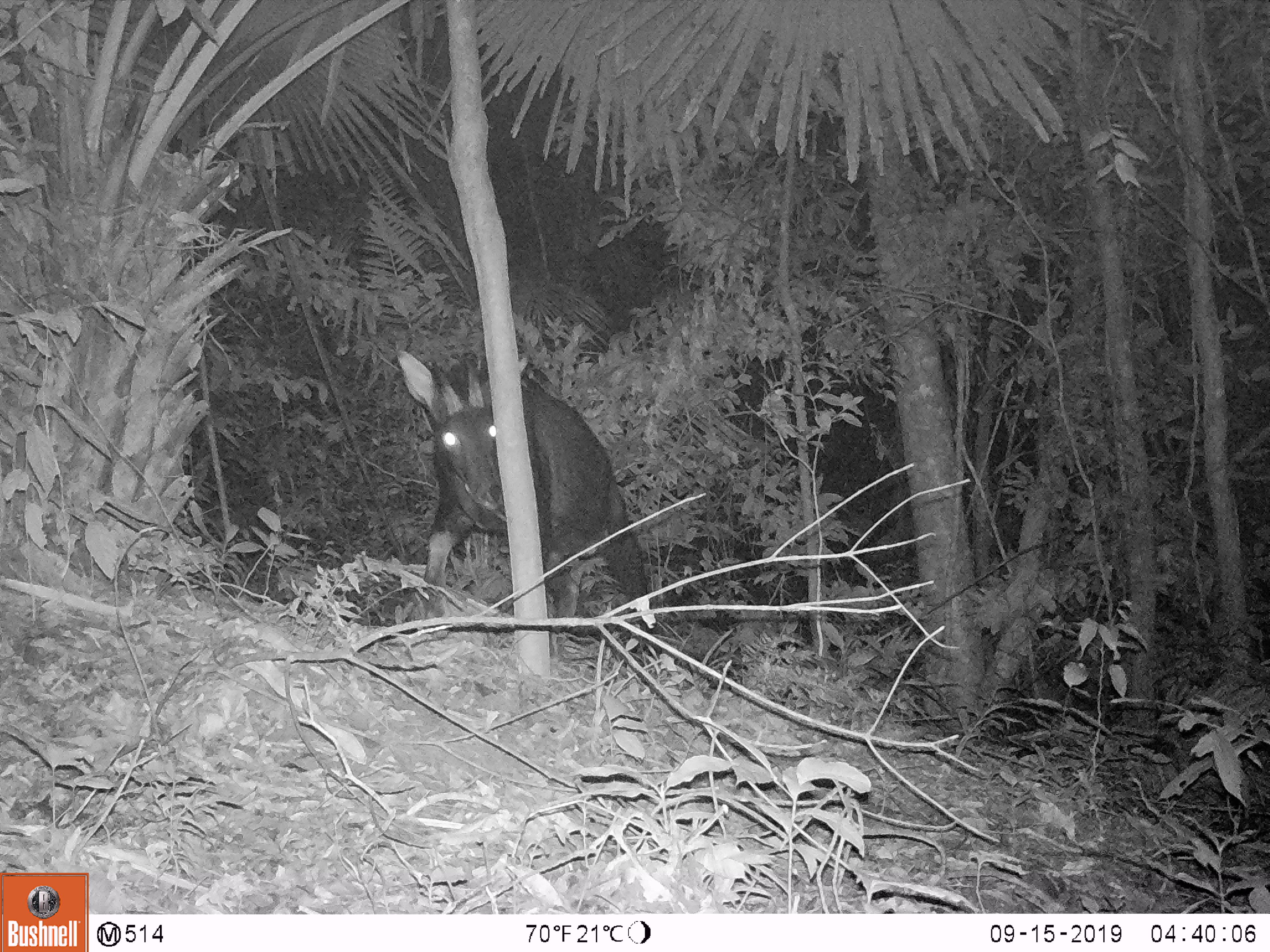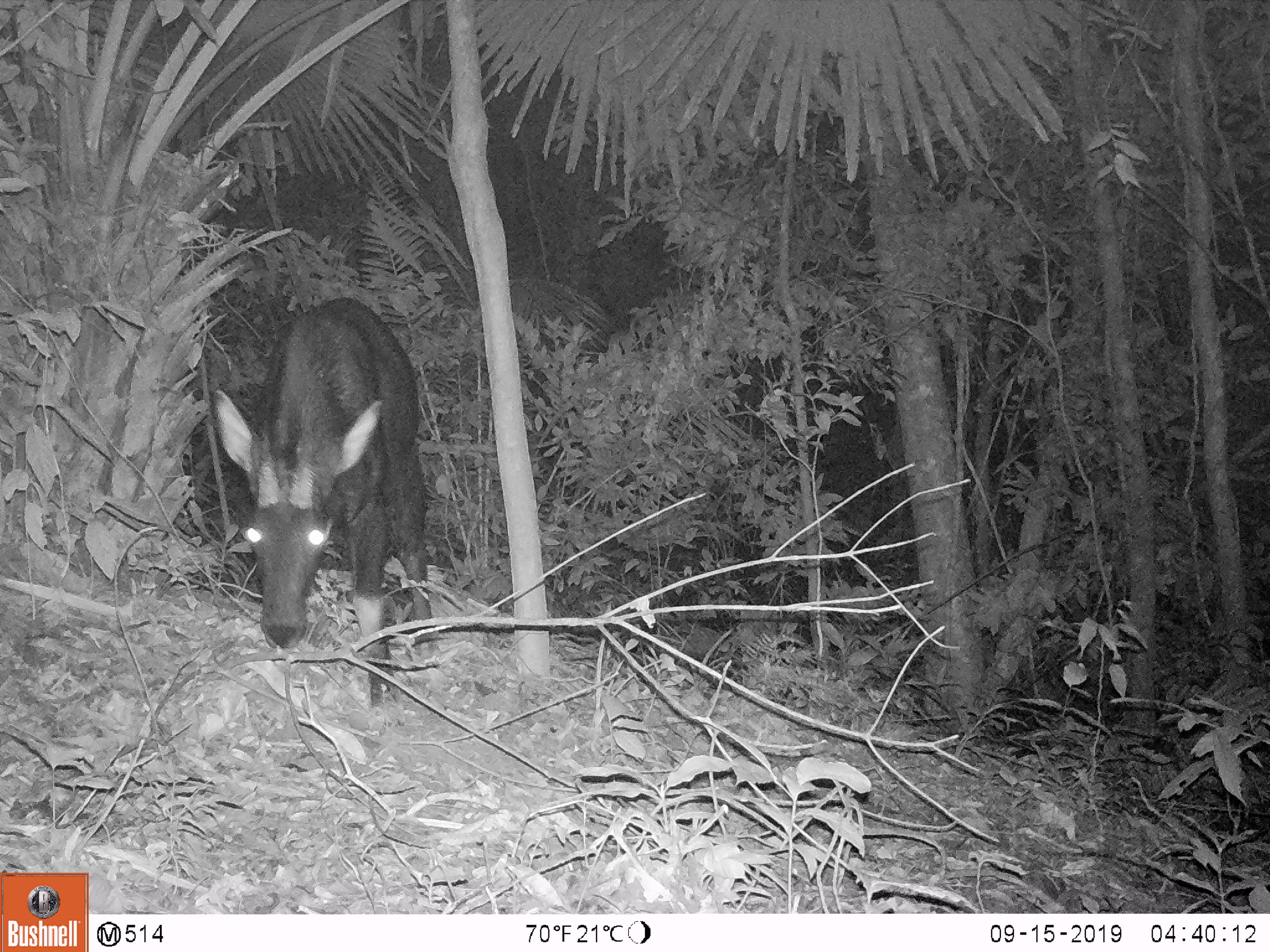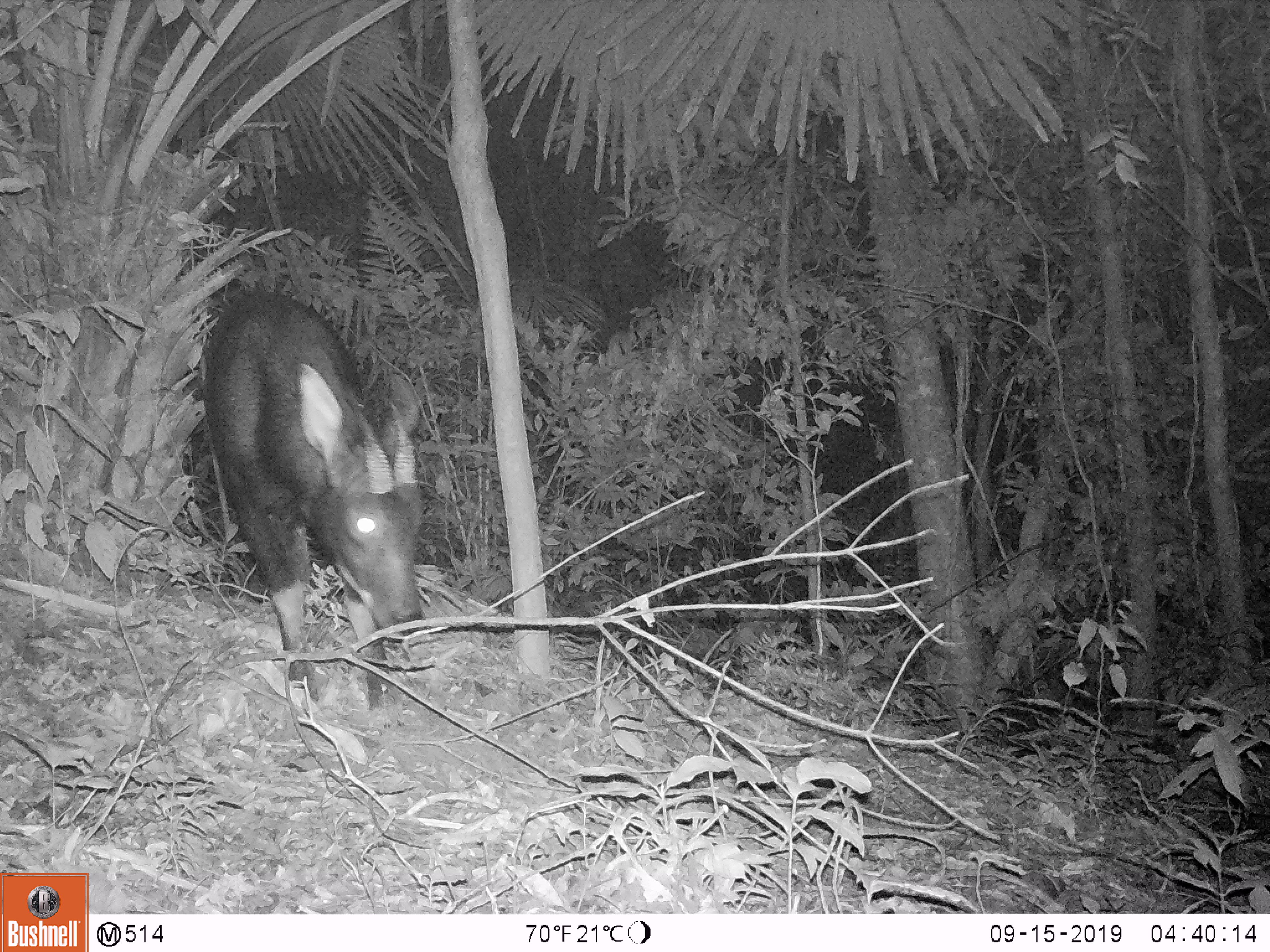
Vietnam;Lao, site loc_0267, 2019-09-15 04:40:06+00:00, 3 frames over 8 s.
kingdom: Animalia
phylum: Chordata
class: Mammalia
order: Artiodactyla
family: Bovidae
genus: Capricornis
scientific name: Capricornis sumatraensis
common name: chinese serow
Chinese serow (Capricornis sumatraensis). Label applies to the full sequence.